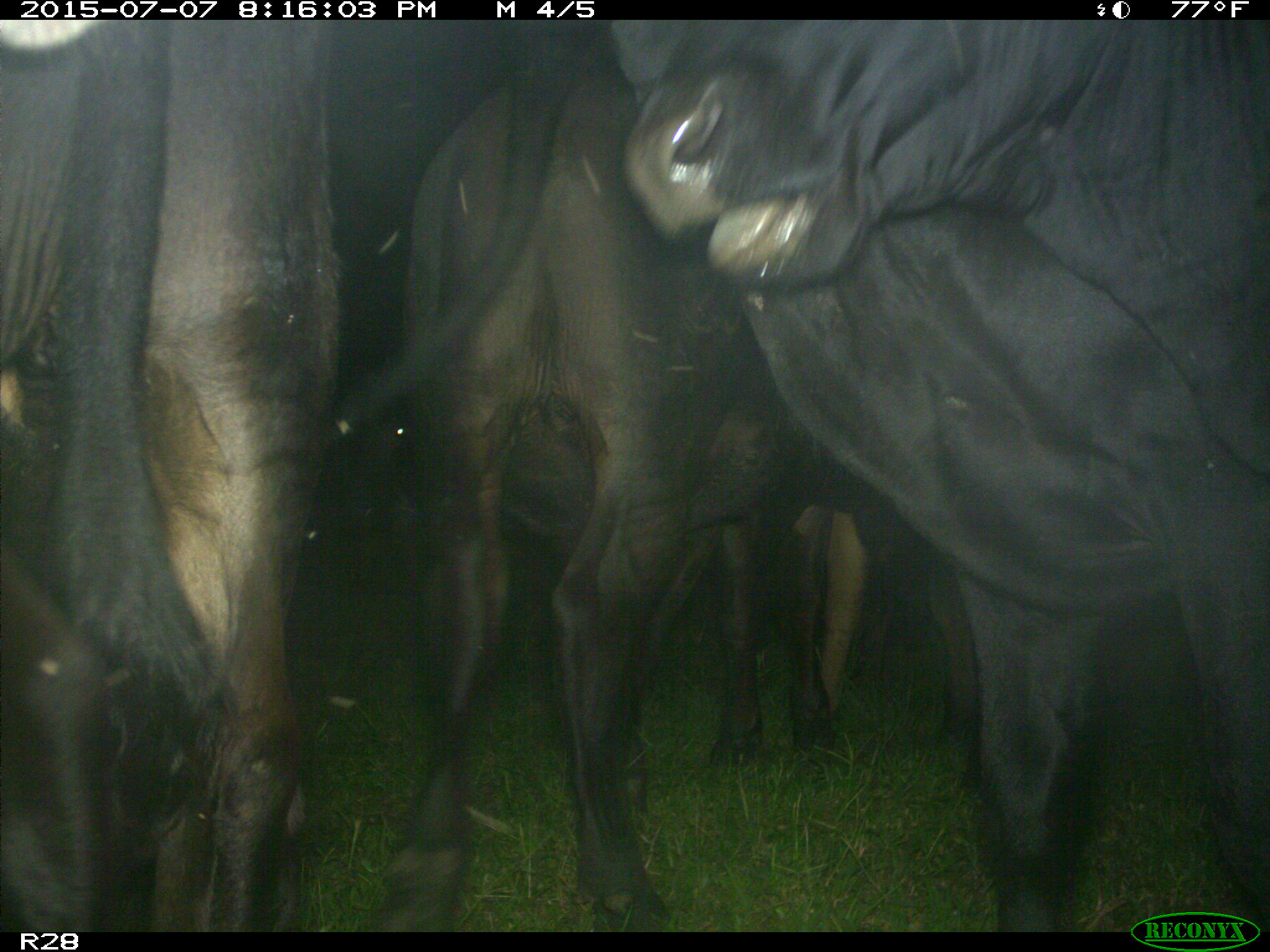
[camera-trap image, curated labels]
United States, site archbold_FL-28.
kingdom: Animalia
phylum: Chordata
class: Mammalia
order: Artiodactyla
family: Bovidae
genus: Bos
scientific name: Bos taurus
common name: domestic cow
Bos taurus (domestic cow).